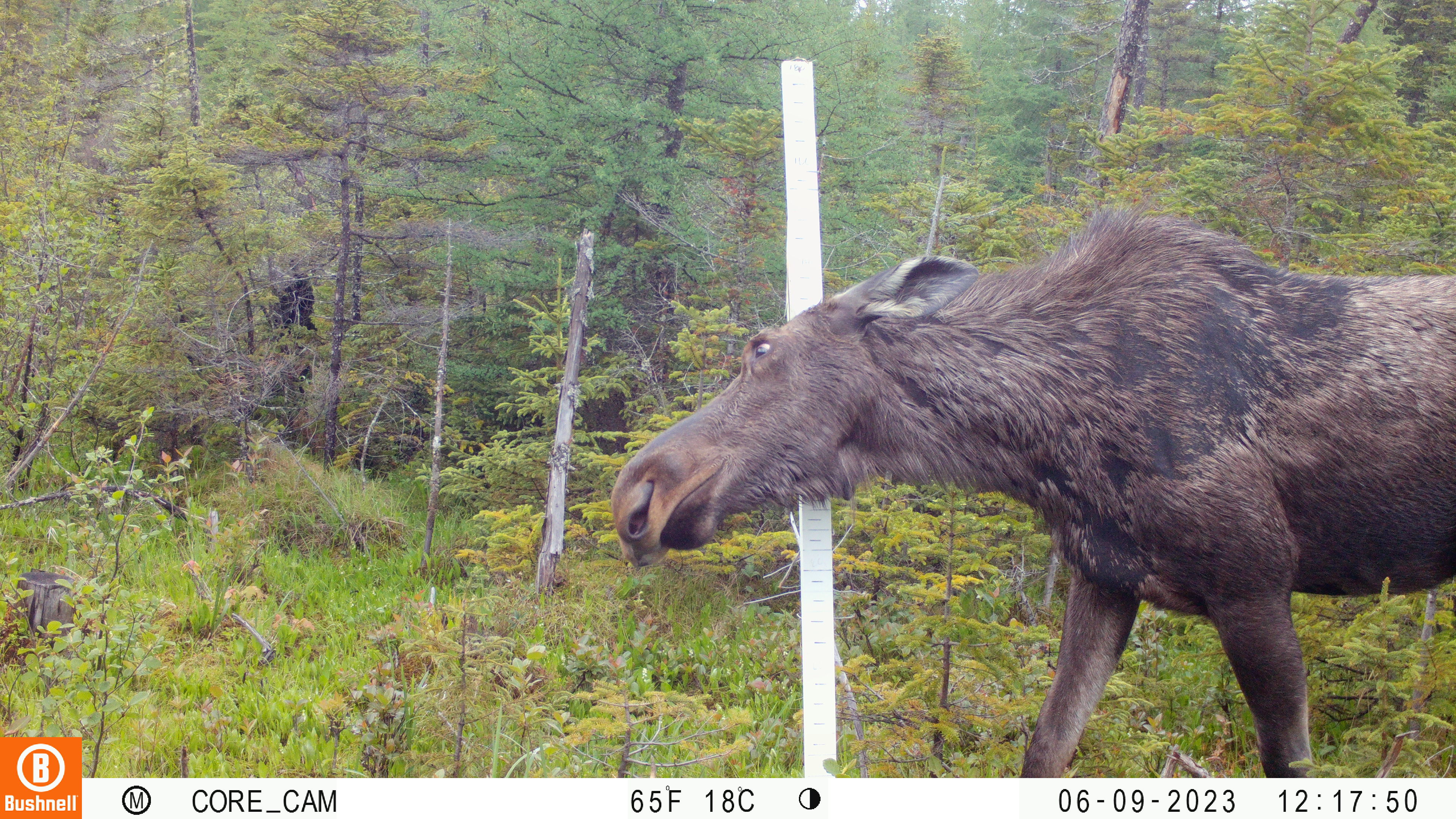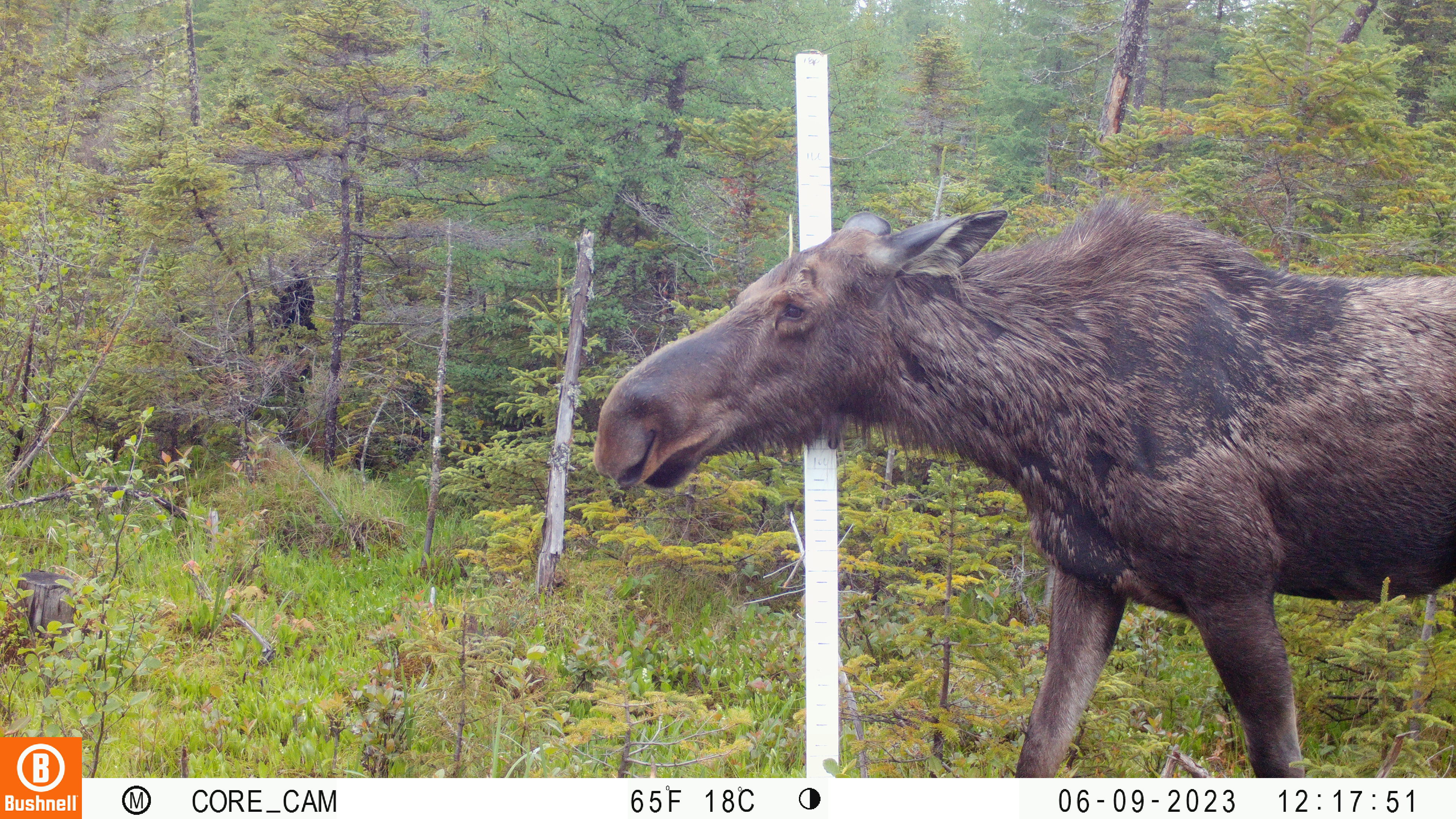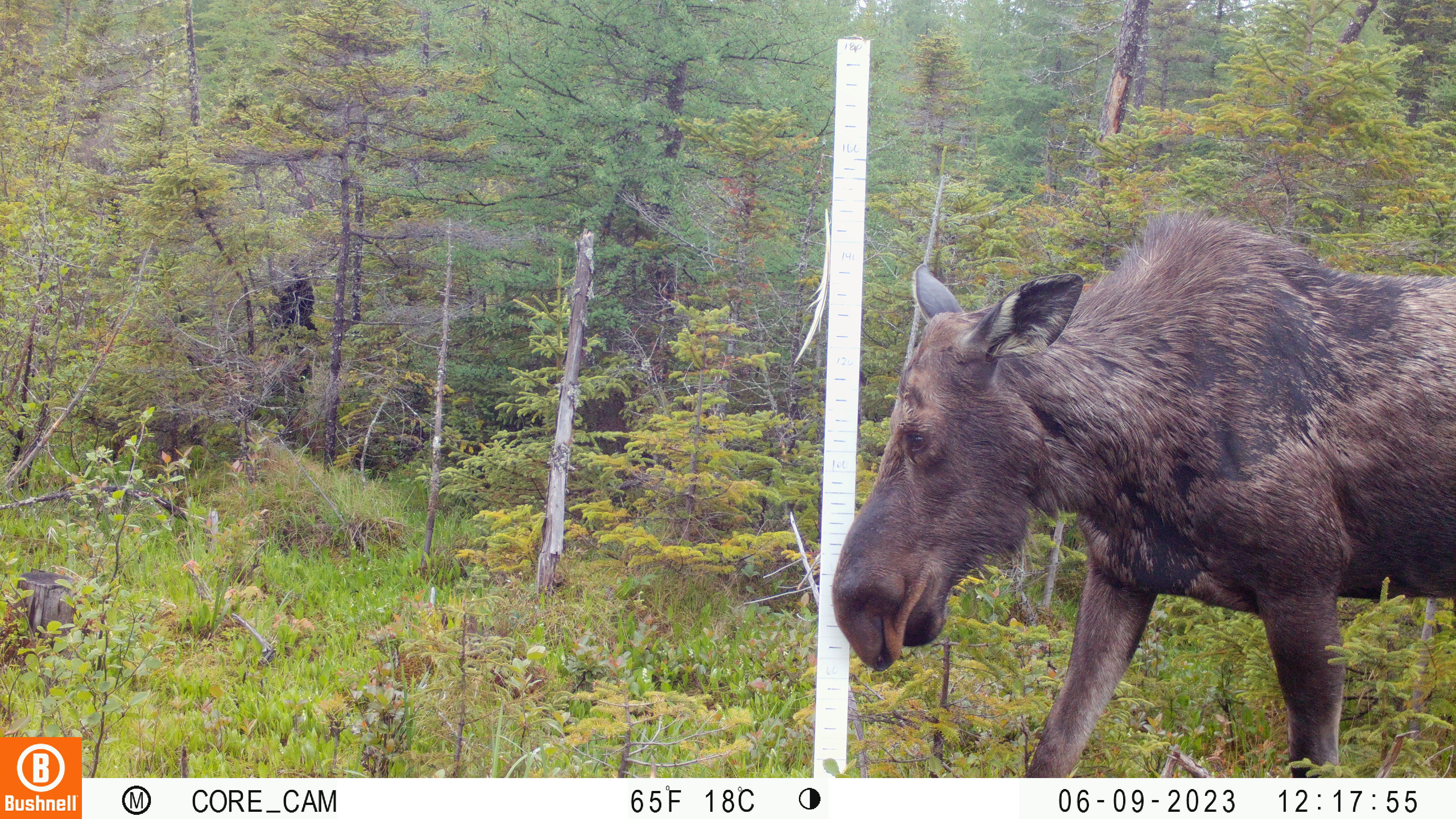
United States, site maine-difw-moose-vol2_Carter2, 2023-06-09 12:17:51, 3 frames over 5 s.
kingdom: Animalia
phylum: Chordata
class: Mammalia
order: Artiodactyla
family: Cervidae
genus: Alces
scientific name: Alces alces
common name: moose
Moose (Alces alces).